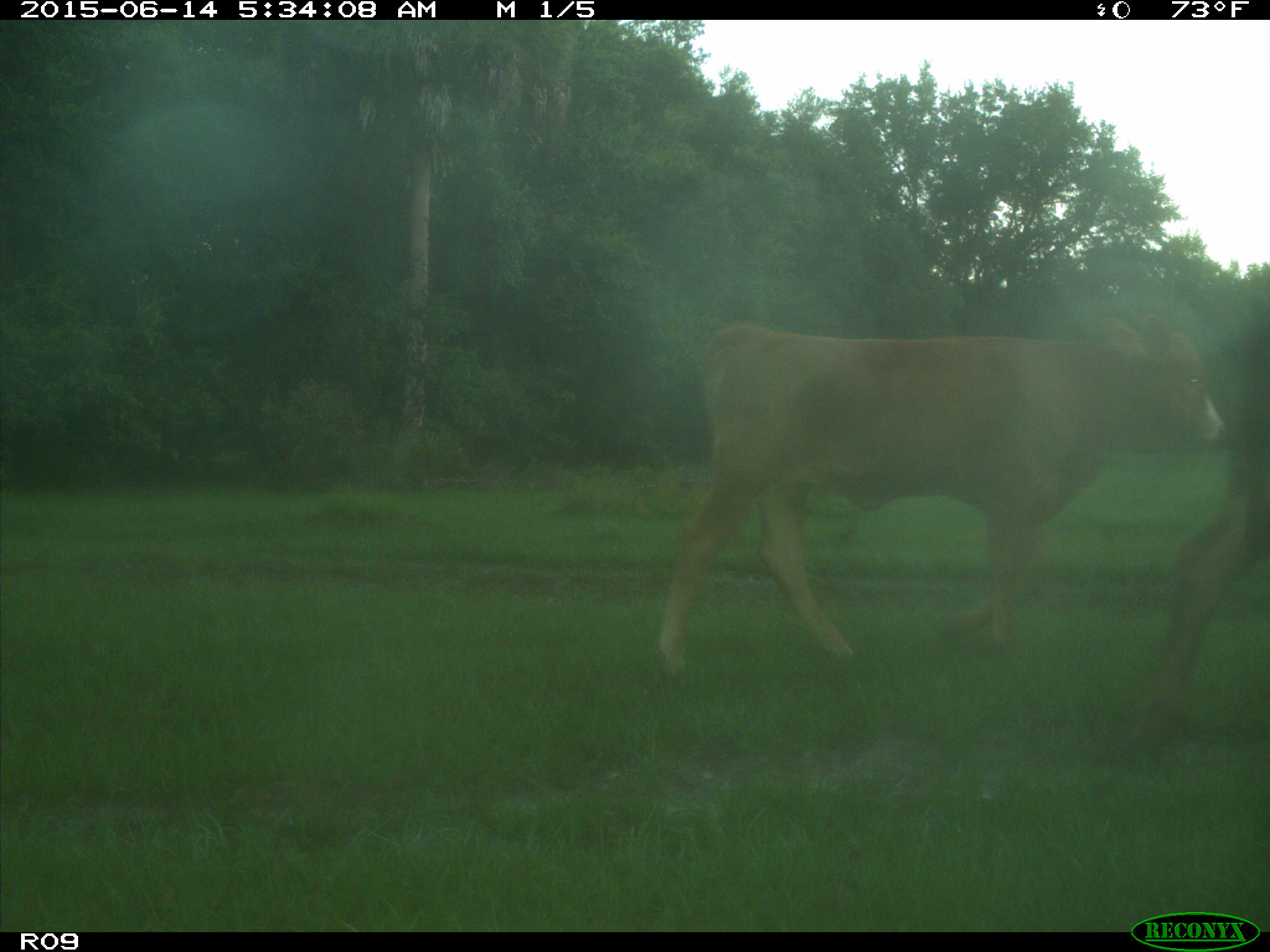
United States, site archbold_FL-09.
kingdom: Animalia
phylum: Chordata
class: Mammalia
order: Artiodactyla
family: Bovidae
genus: Bos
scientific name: Bos taurus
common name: domestic cow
Bos taurus (domestic cow).